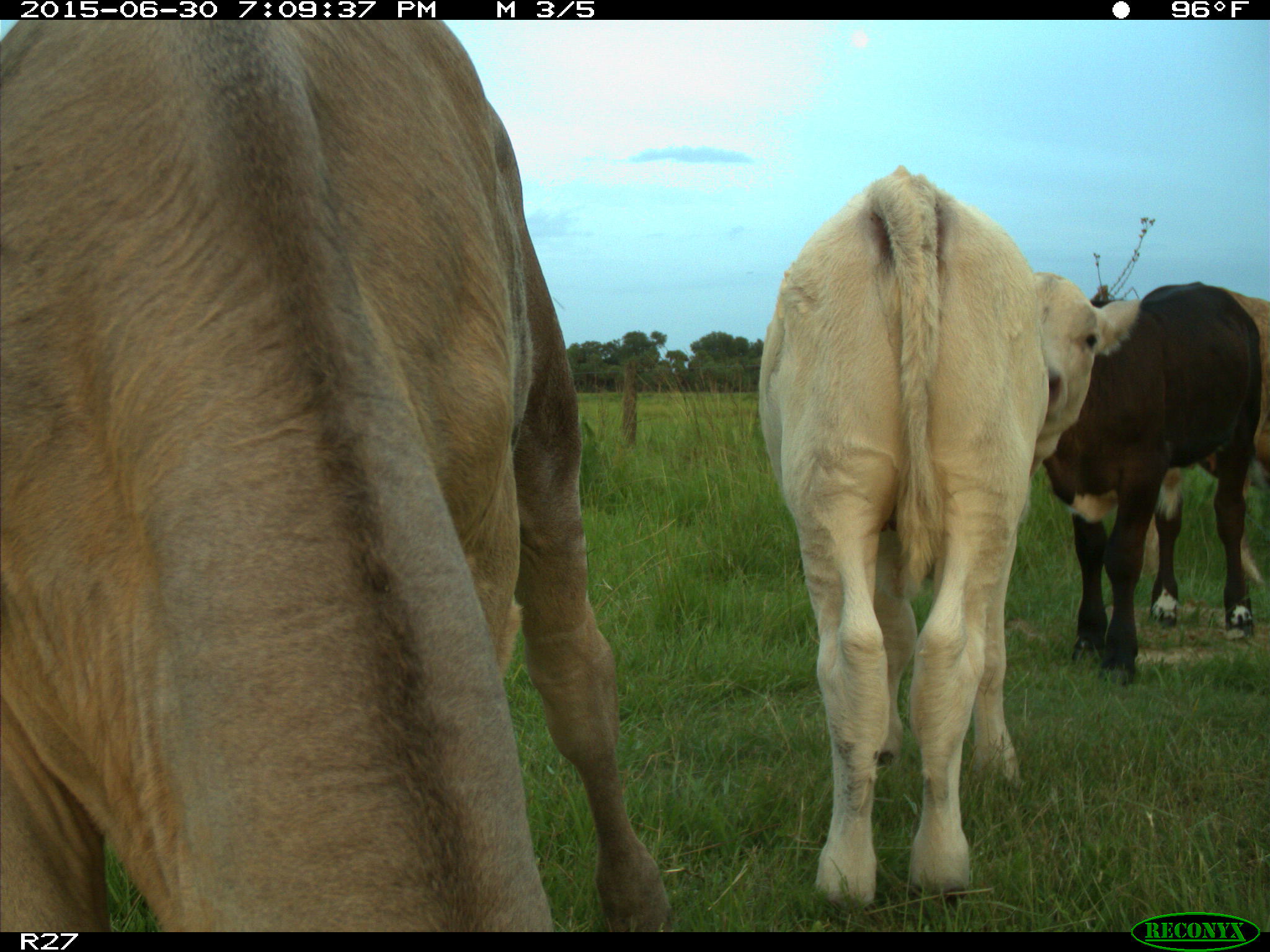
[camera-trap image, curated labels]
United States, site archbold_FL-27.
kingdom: Animalia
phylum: Chordata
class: Mammalia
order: Artiodactyla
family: Bovidae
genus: Bos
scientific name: Bos taurus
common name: domestic cow